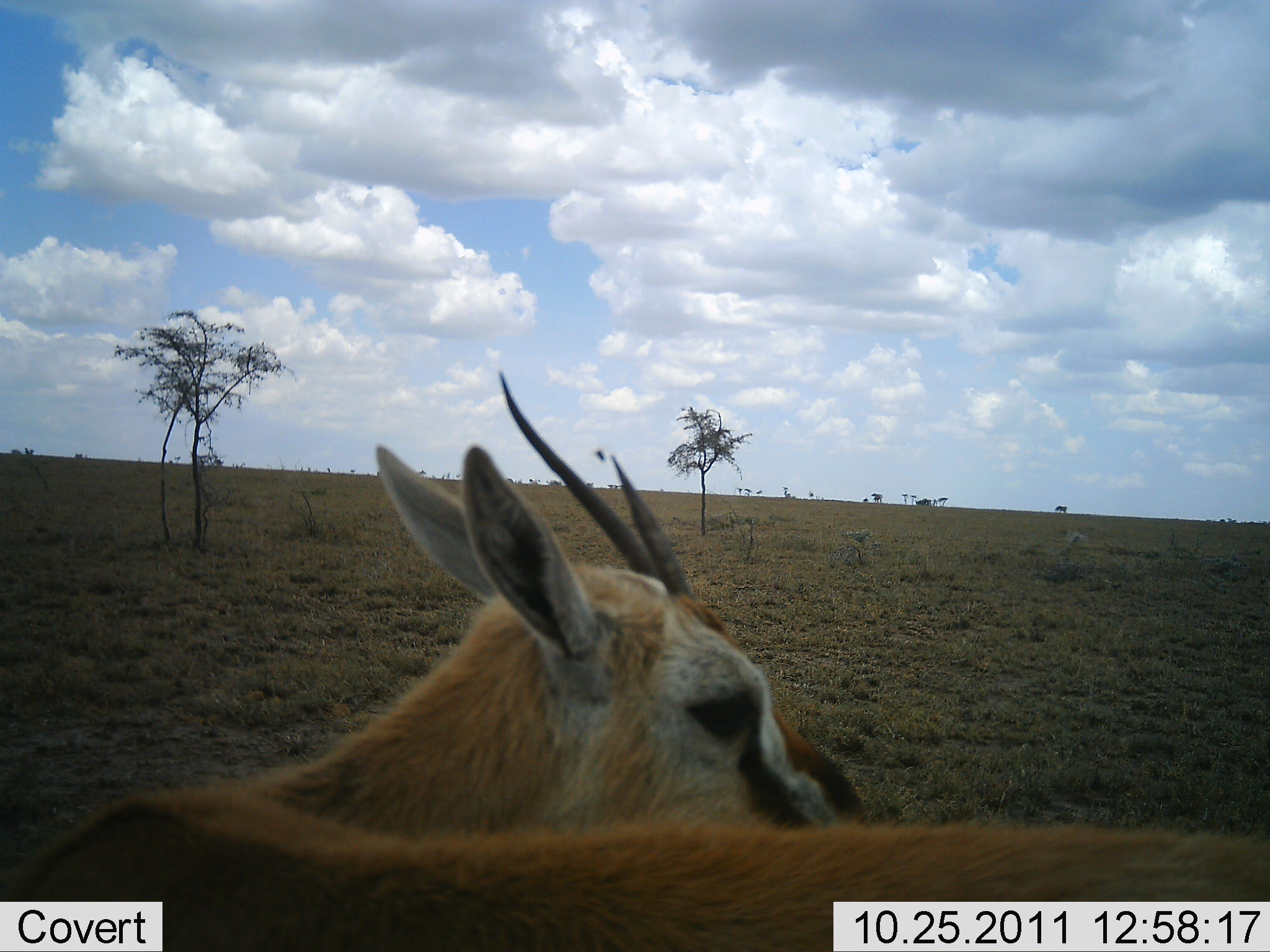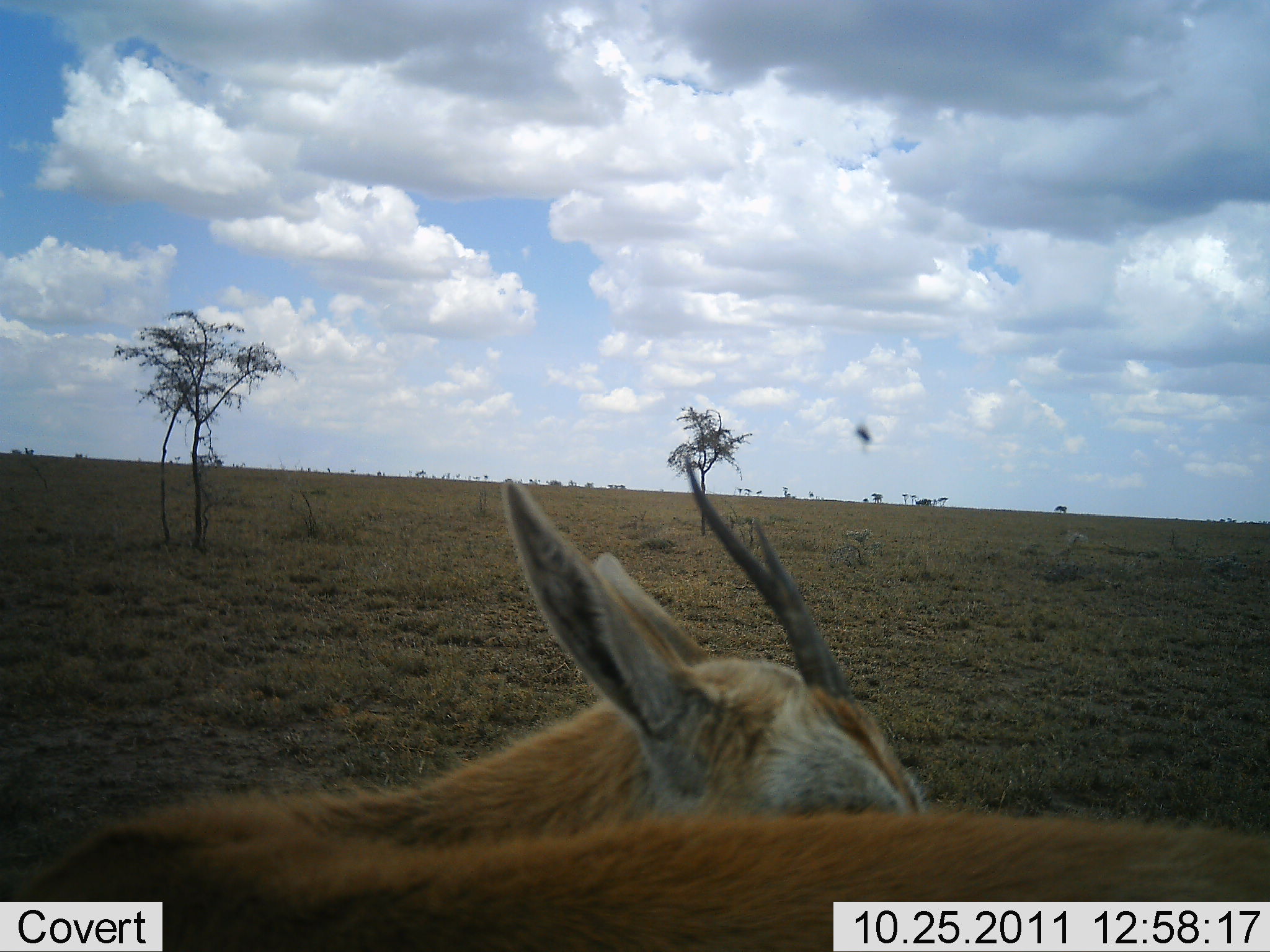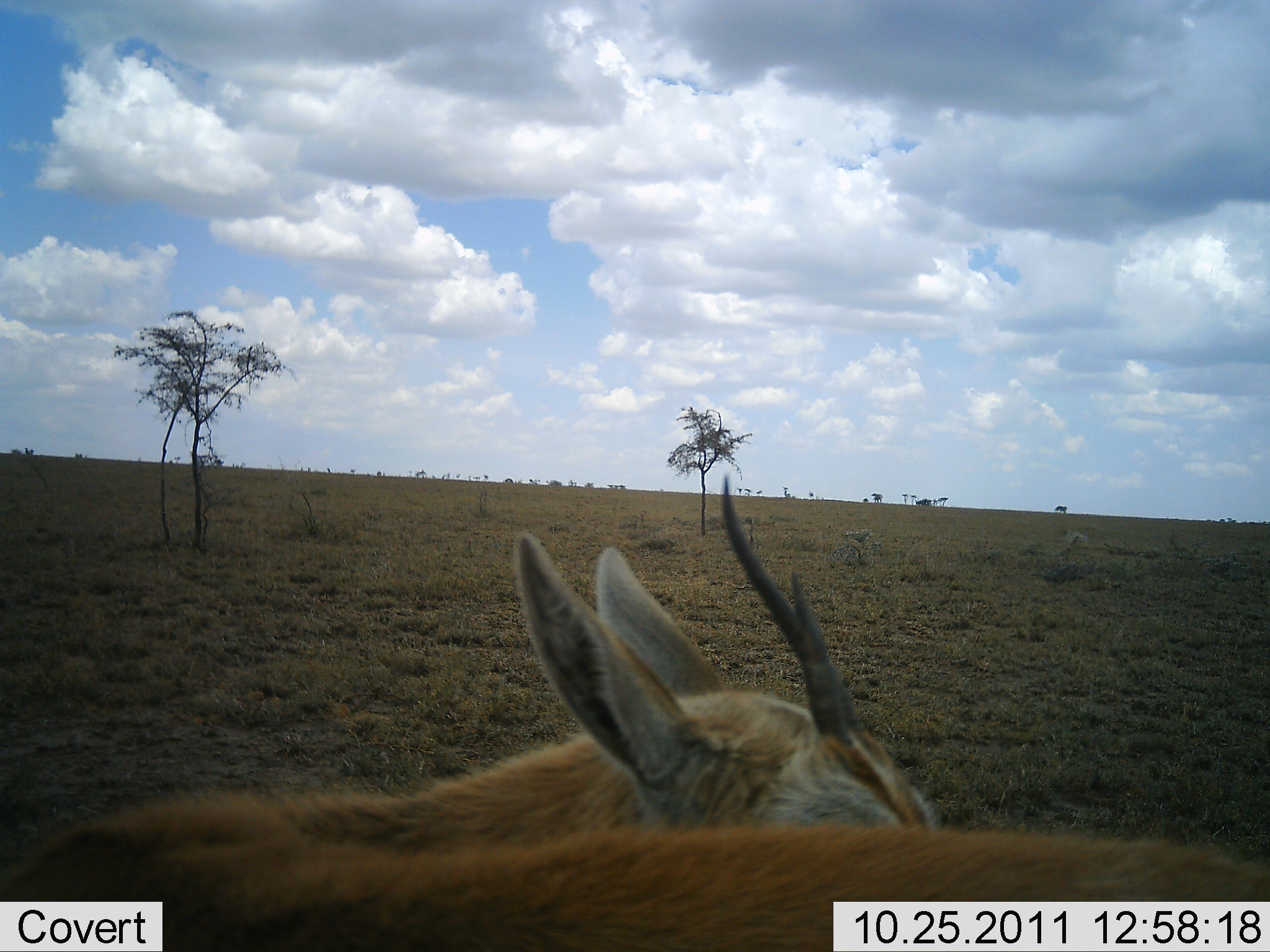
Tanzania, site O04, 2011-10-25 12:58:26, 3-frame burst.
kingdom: Animalia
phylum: Chordata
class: Mammalia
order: Artiodactyla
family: Bovidae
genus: Eudorcas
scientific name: Eudorcas thomsonii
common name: thomson's gazelle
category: gazellethomsons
Gazellethomsons (thomson's gazelle) (Eudorcas thomsonii), count 1. Behavior (volunteer vote fractions): standing 83%, resting 8%, moving 17%, interacting 8%. Young present (vote fraction): 8%. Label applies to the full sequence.